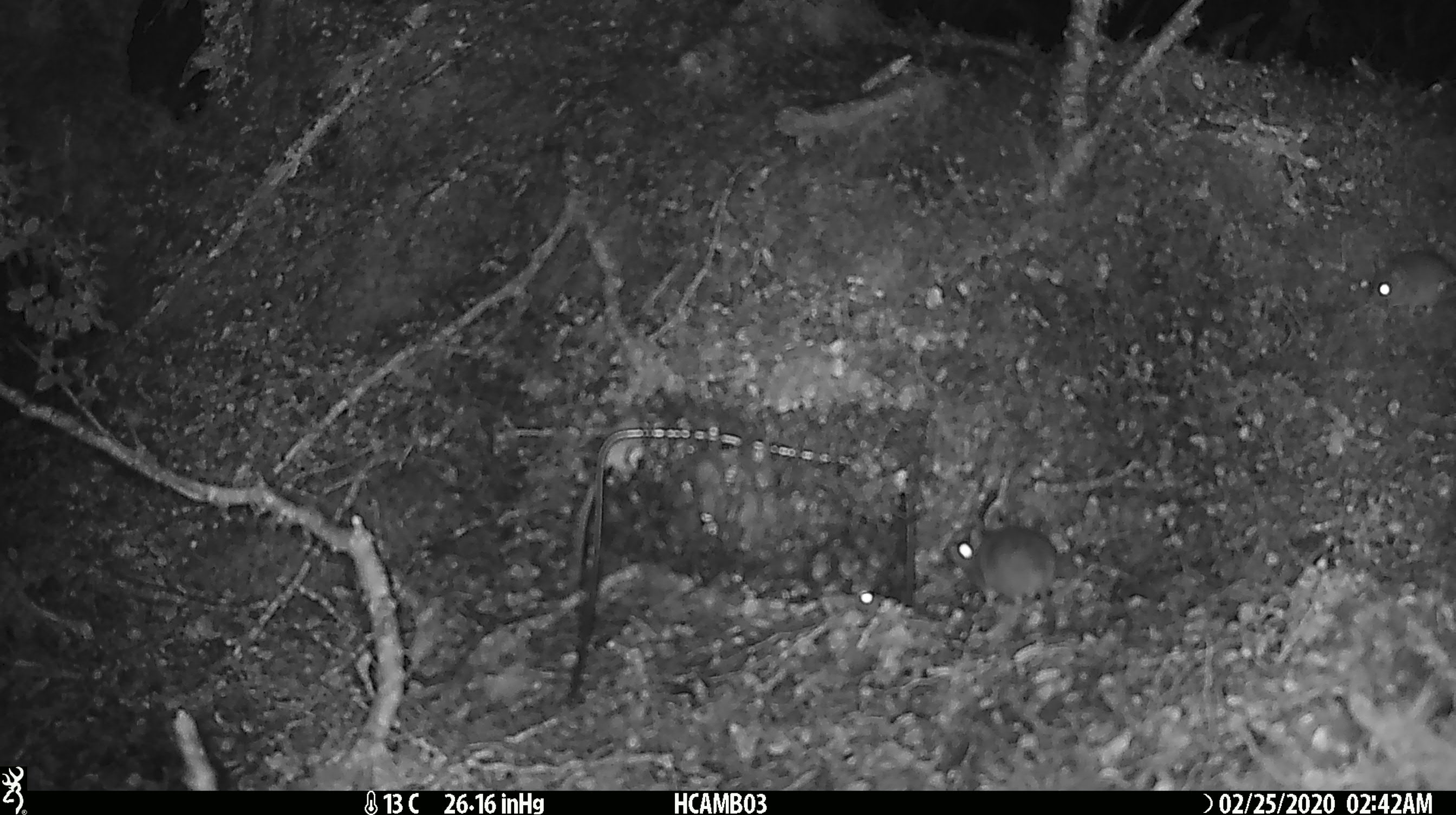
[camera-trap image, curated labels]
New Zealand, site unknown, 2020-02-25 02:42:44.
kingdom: Animalia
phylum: Chordata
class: Mammalia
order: Rodentia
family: Muridae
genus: Mus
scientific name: Mus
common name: mouse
Mouse (Mus).